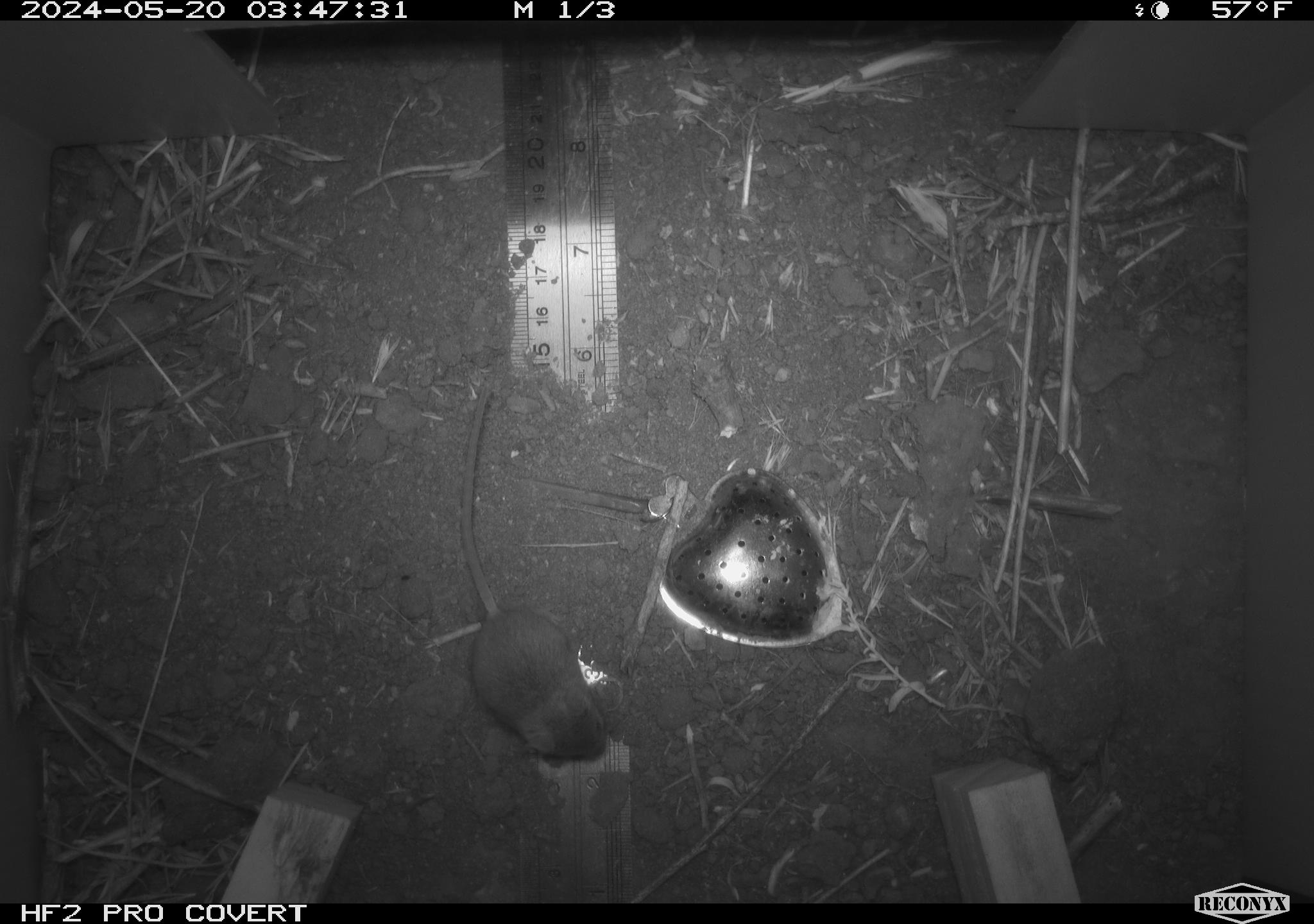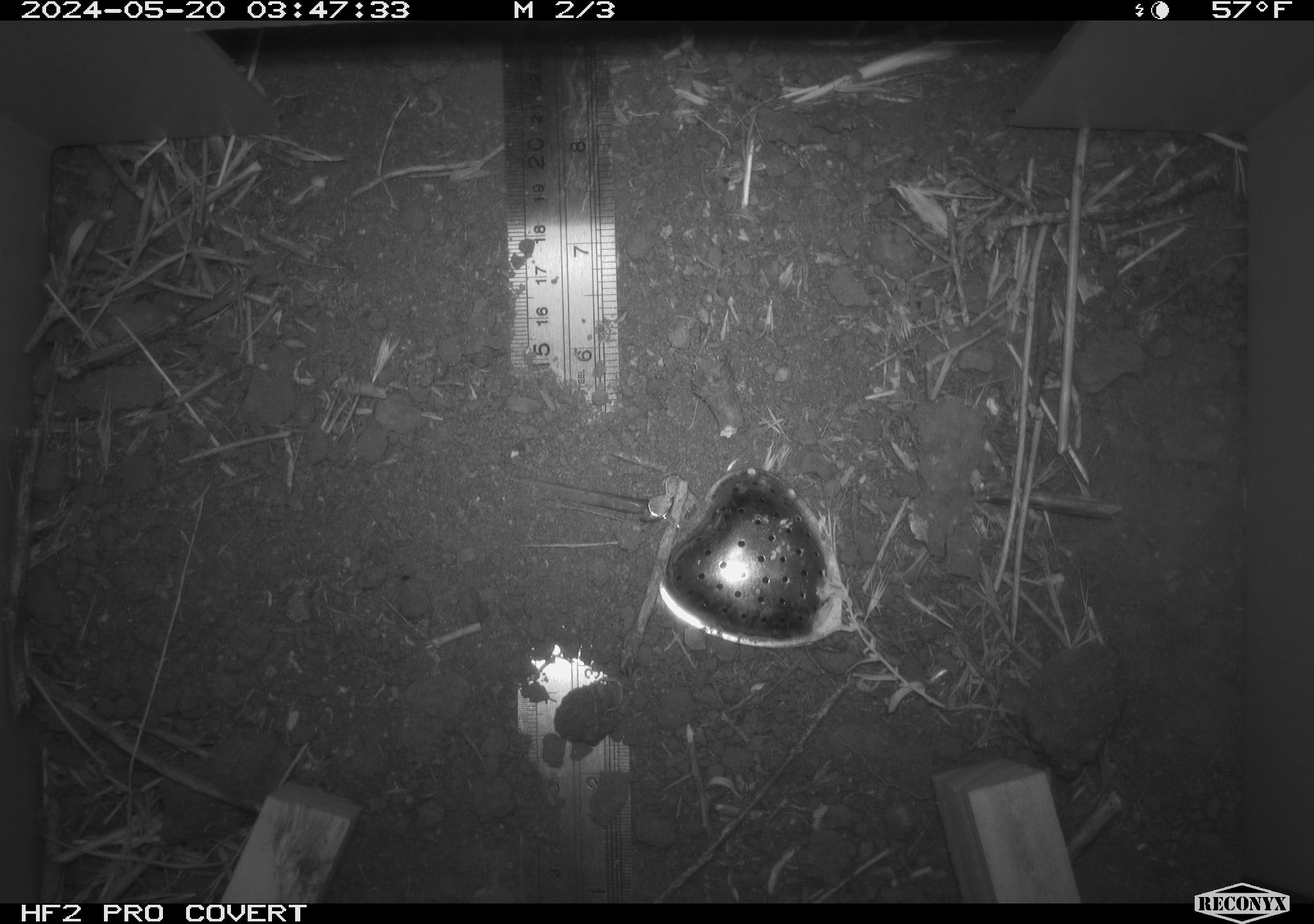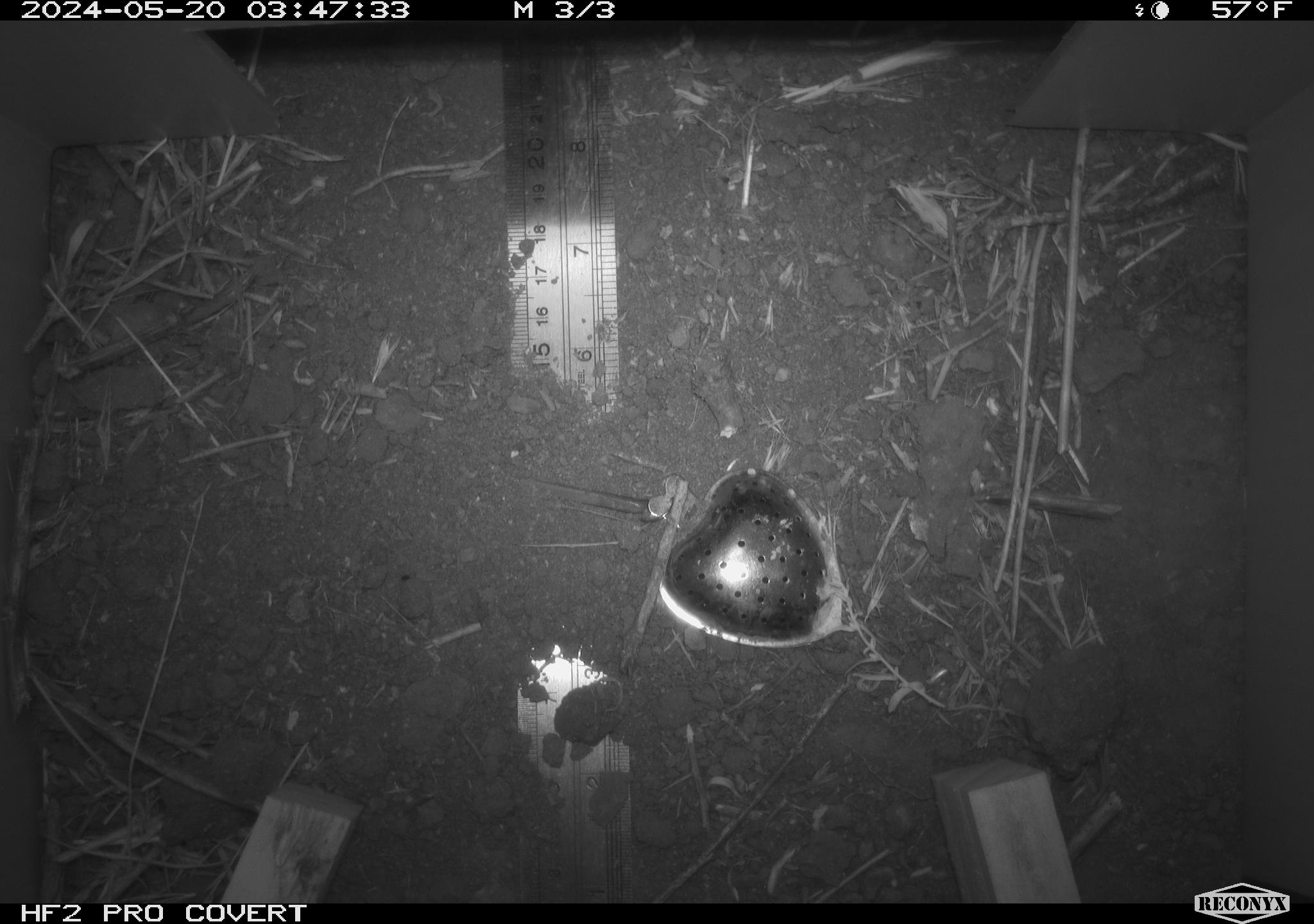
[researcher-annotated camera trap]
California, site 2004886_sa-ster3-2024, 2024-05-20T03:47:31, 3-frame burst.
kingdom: Animalia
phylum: Chordata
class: Mammalia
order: Rodentia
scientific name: Rodentia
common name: mouse species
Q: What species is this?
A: Mouse species (Rodentia).